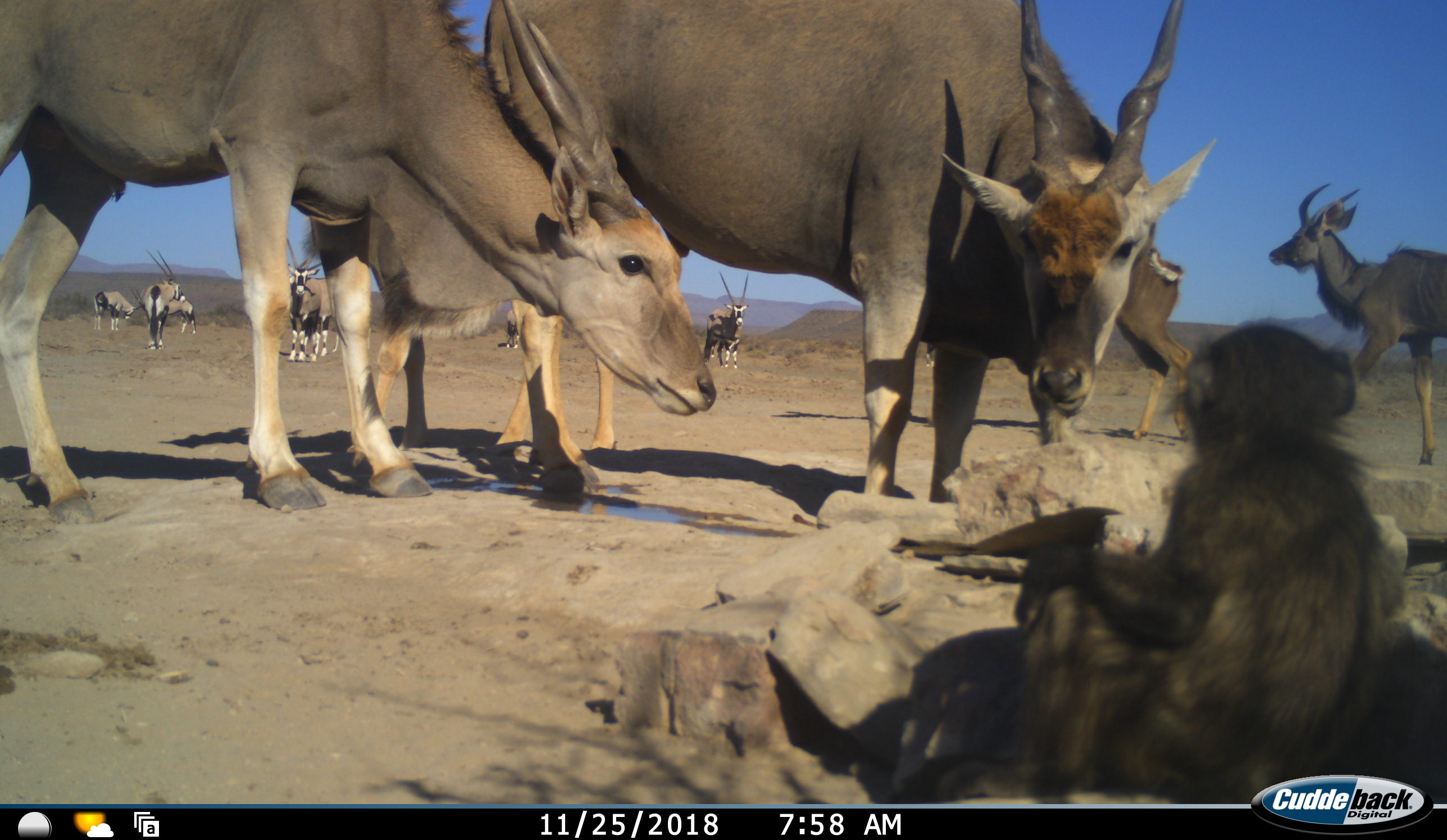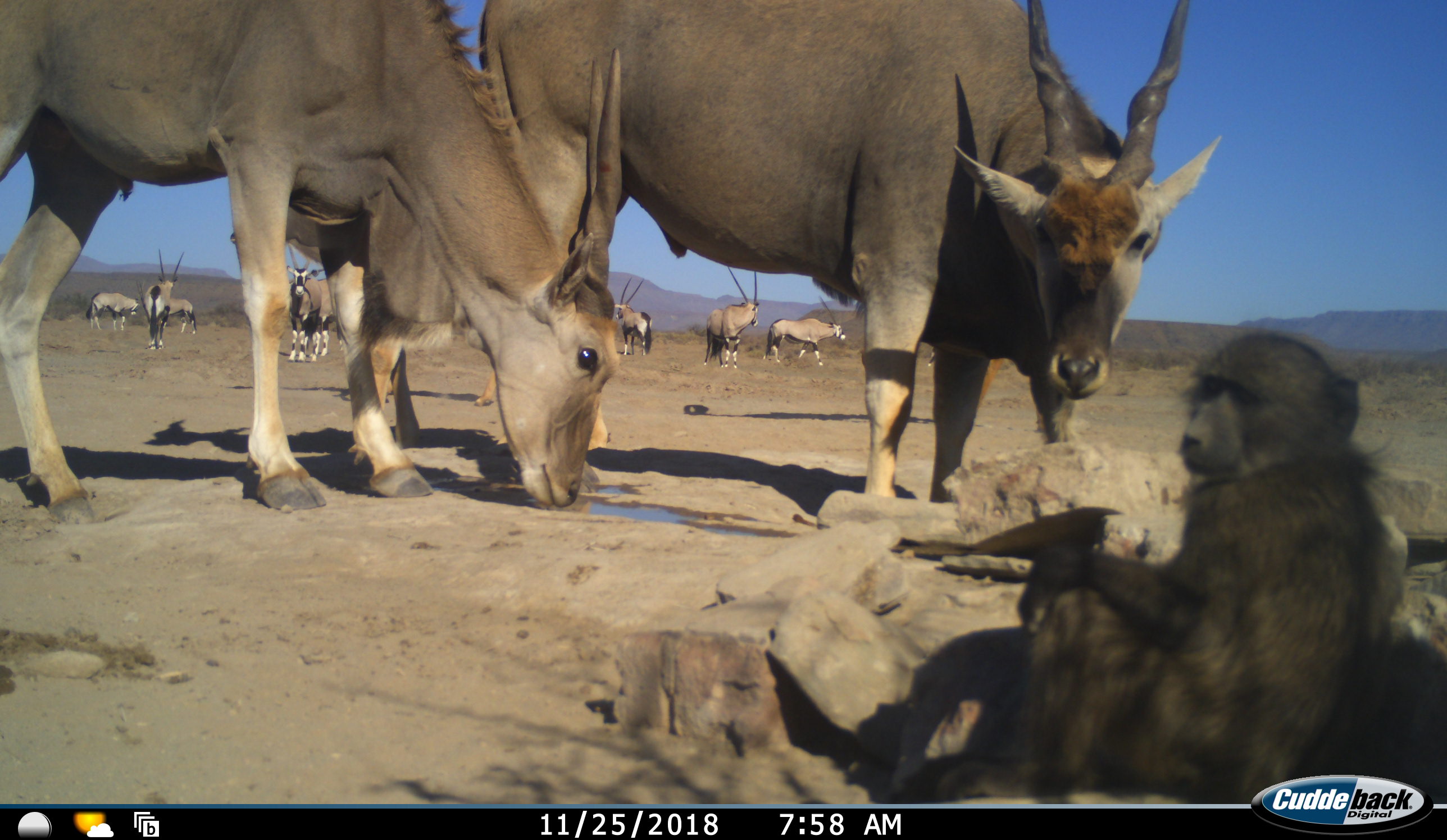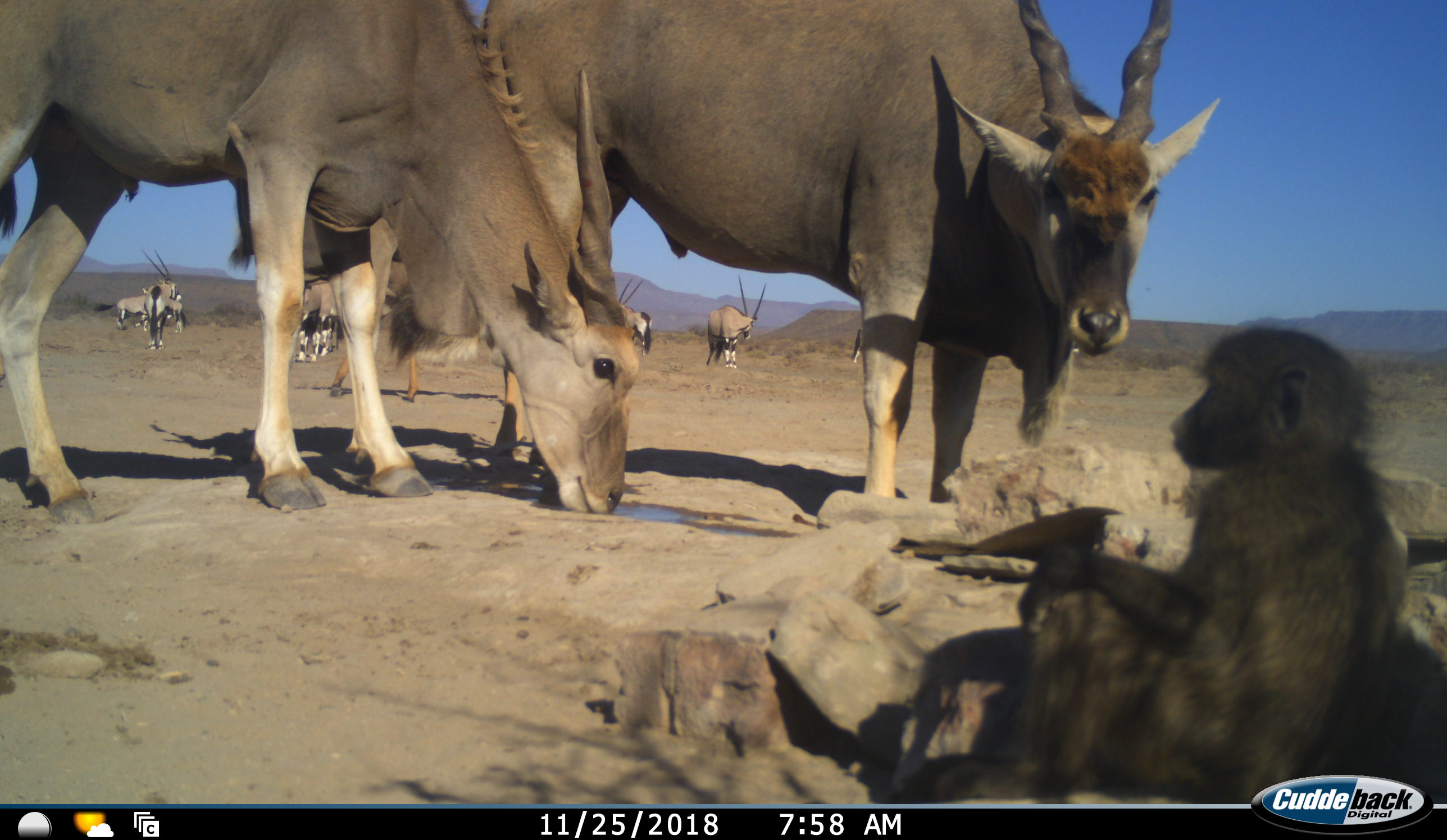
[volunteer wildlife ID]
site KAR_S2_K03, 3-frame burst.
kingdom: Animalia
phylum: Chordata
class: Mammalia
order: Primates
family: Cercopithecidae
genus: Papio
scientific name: Papio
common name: baboon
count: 1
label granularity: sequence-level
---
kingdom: Animalia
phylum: Chordata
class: Mammalia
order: Artiodactyla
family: Bovidae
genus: Tragelaphus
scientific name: Tragelaphus oryx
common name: eland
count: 2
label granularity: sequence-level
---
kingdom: Animalia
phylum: Chordata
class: Mammalia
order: Artiodactyla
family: Bovidae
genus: Oryx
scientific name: Oryx gazella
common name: gemsbok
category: oryx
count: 8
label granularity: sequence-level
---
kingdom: Animalia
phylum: Chordata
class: Mammalia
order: Artiodactyla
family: Bovidae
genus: Tragelaphus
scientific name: Tragelaphus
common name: kudu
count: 2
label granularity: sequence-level